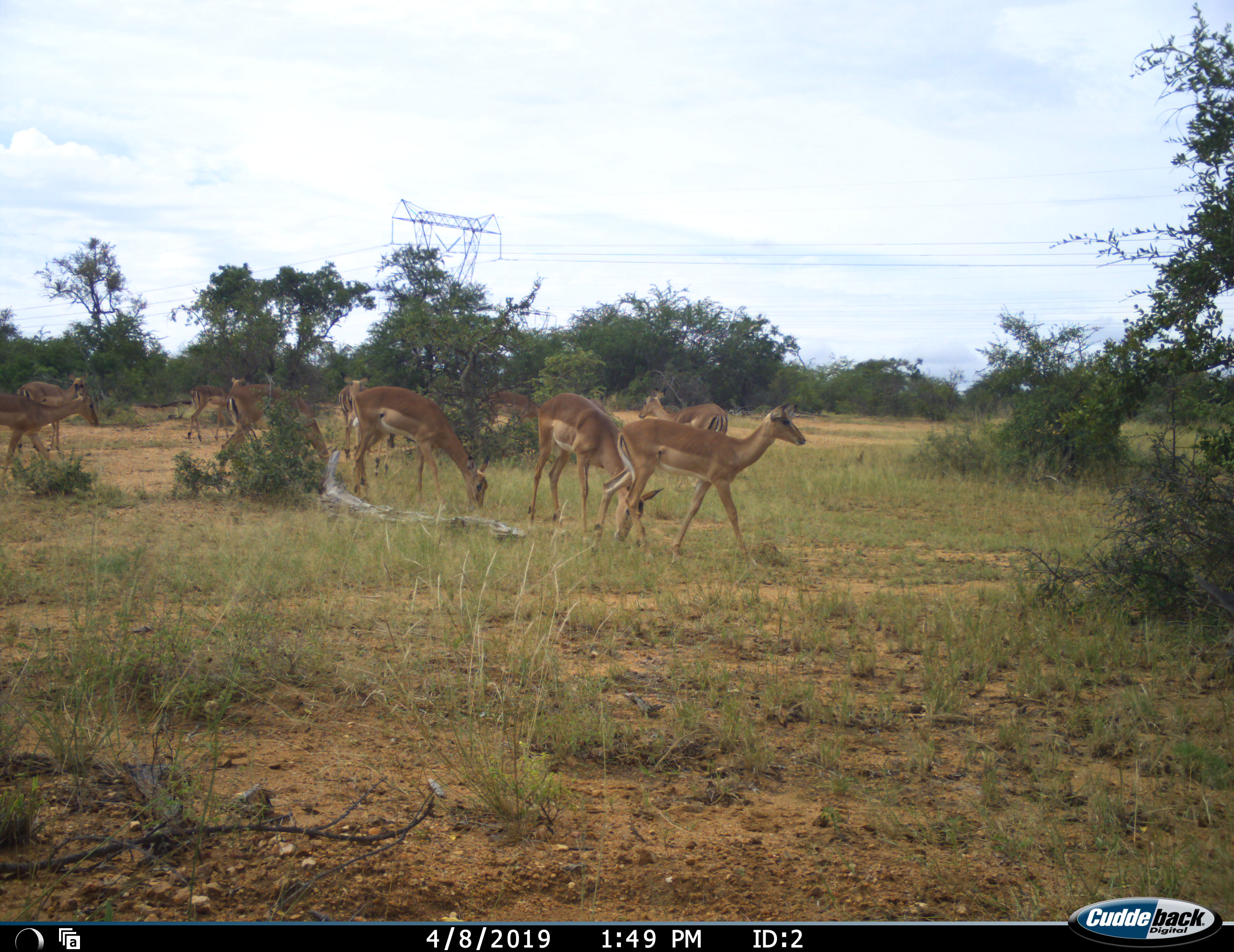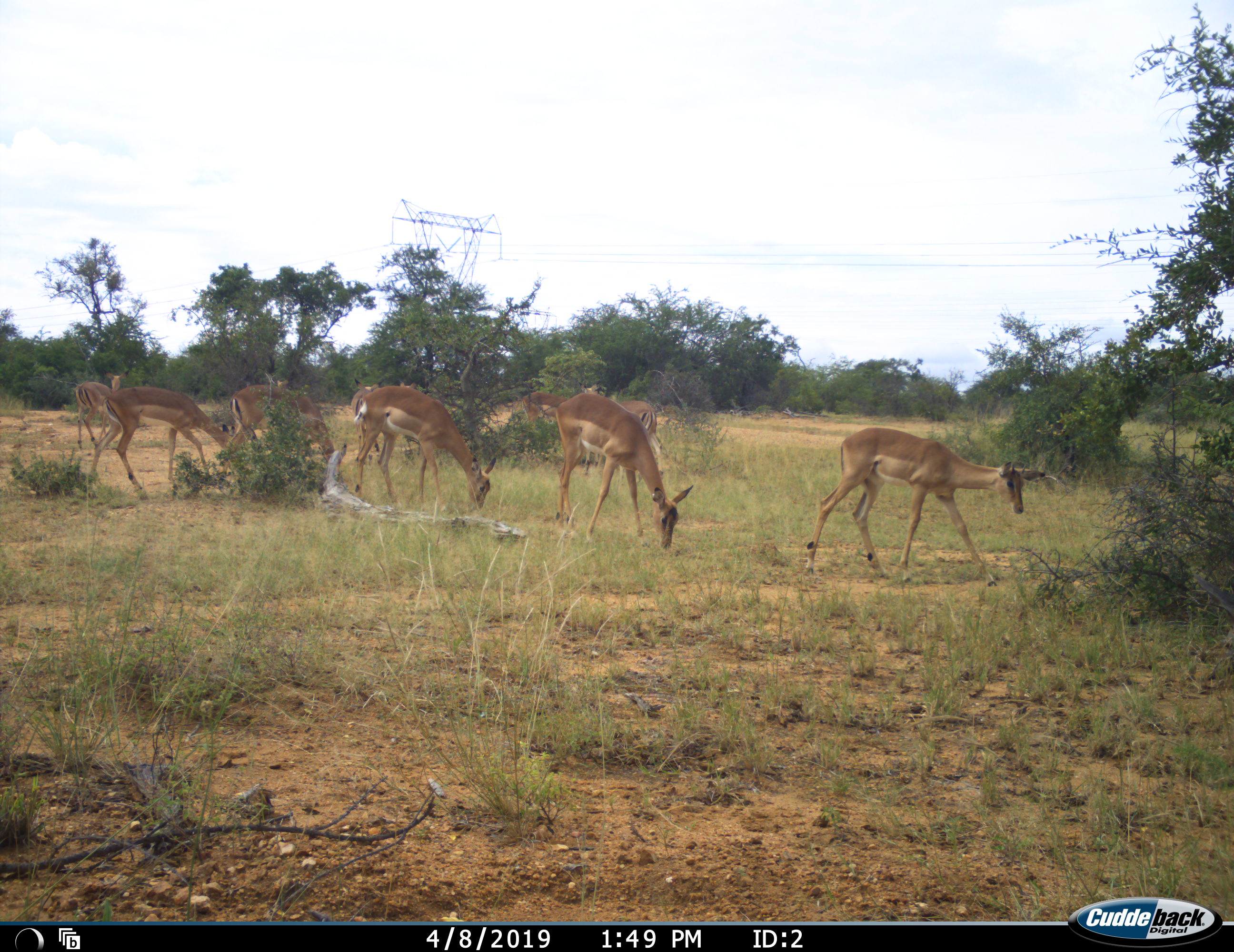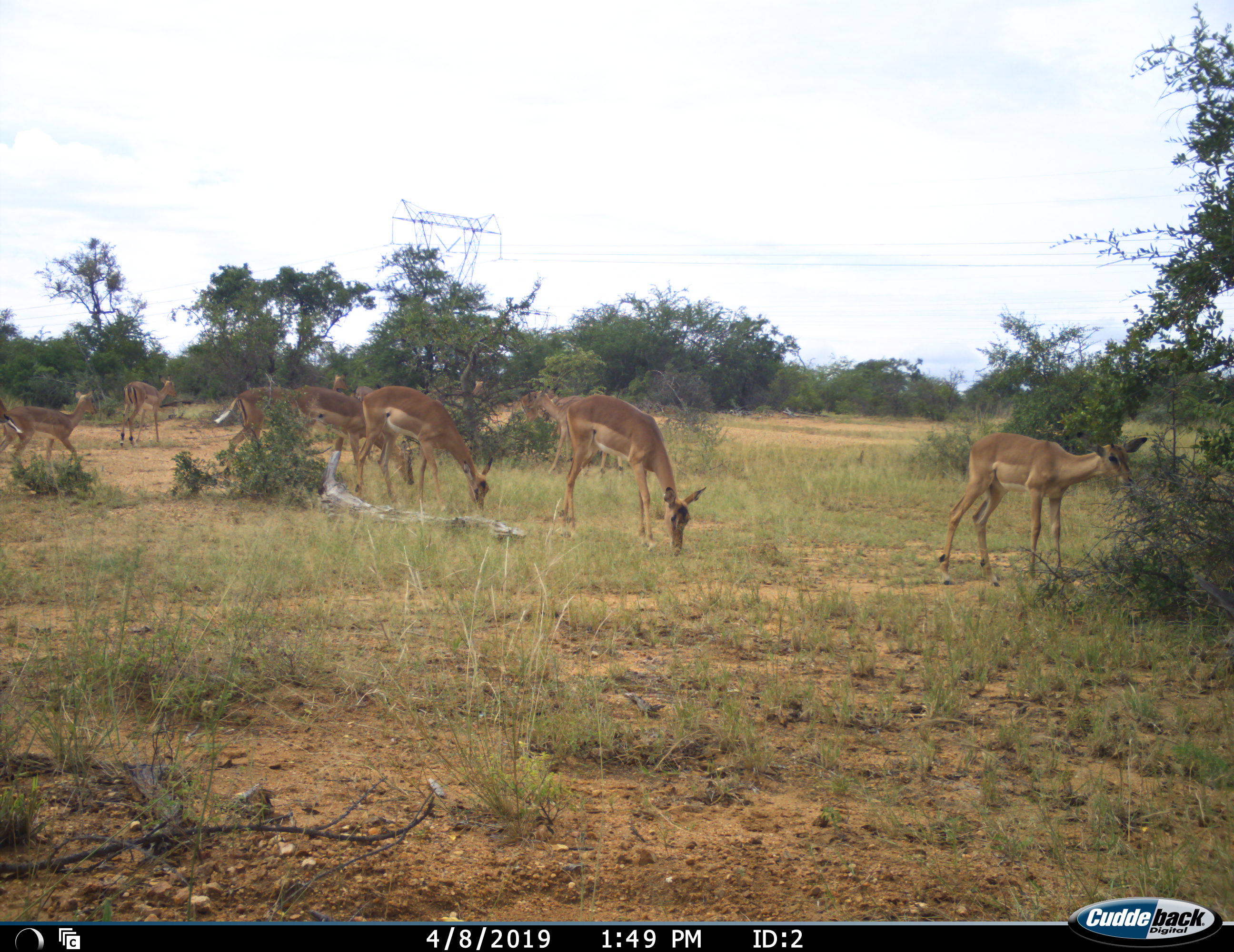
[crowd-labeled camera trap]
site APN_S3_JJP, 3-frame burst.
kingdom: Animalia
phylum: Chordata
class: Mammalia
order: Artiodactyla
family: Bovidae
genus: Aepyceros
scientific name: Aepyceros melampus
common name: impala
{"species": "impala (Aepyceros melampus)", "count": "10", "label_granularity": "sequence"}